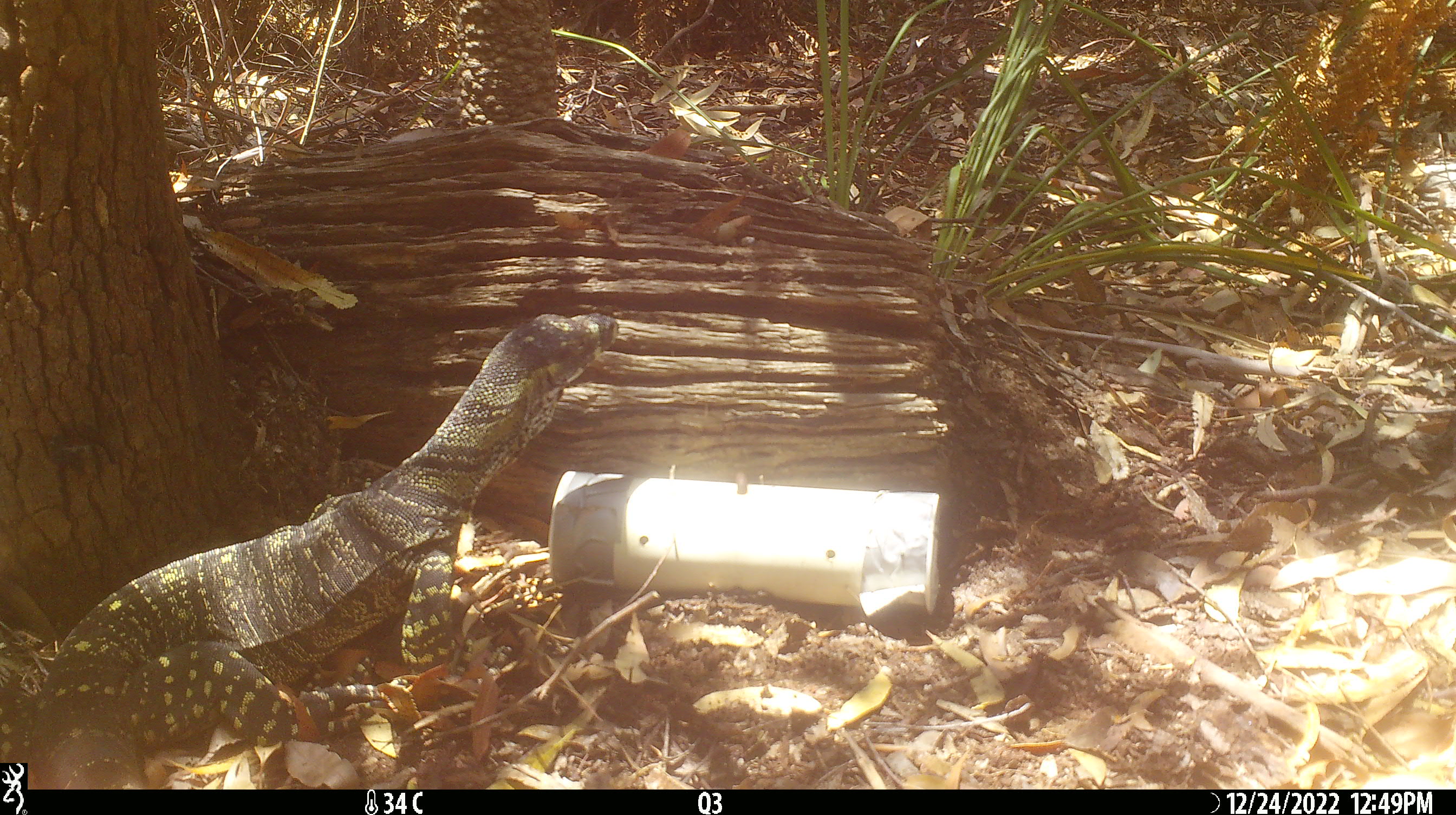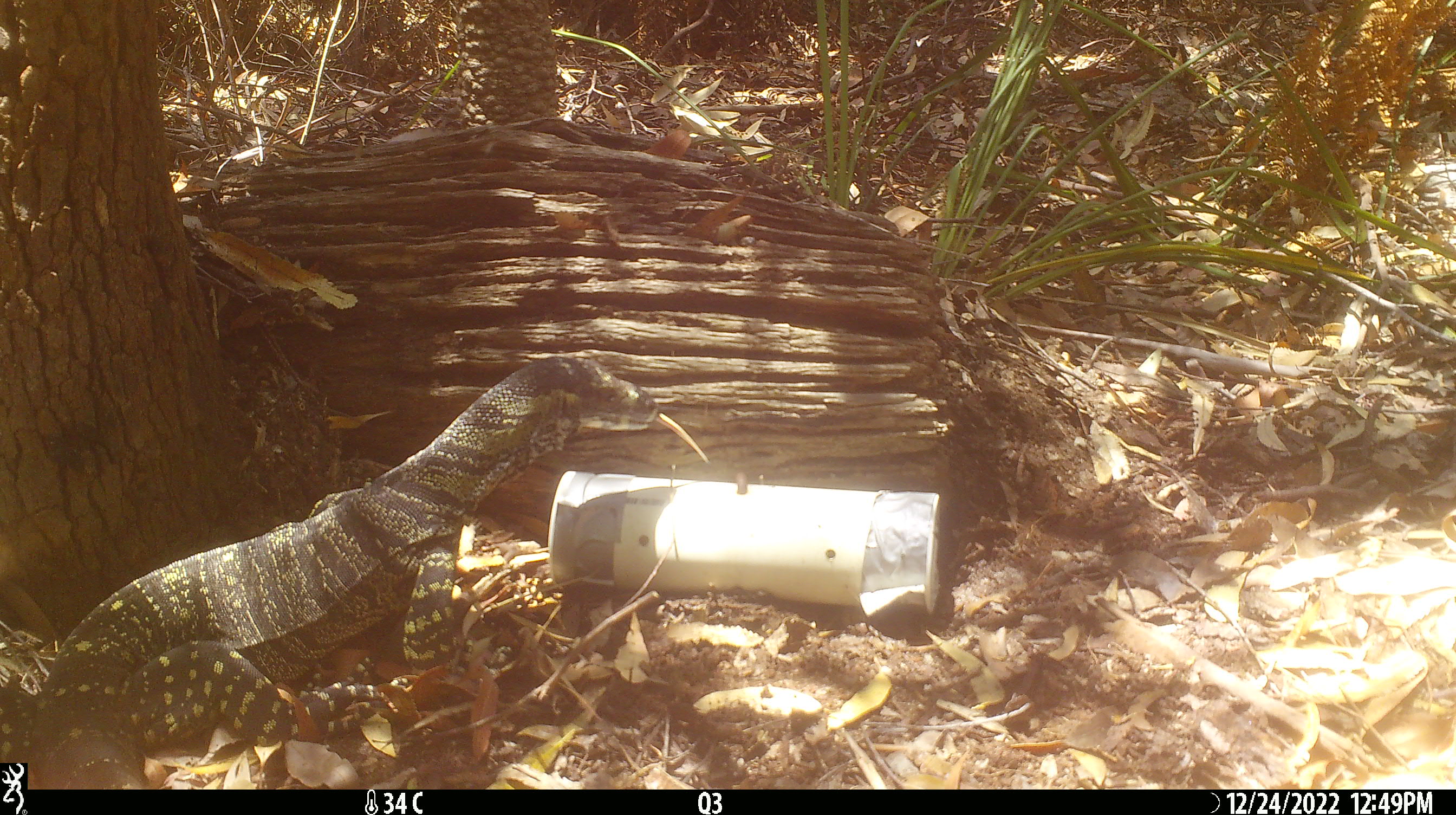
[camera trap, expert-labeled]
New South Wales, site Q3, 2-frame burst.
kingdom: Animalia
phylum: Chordata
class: Reptilia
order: Squamata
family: Varanidae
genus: Varanus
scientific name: Varanus varius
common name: lace monitor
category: goanna